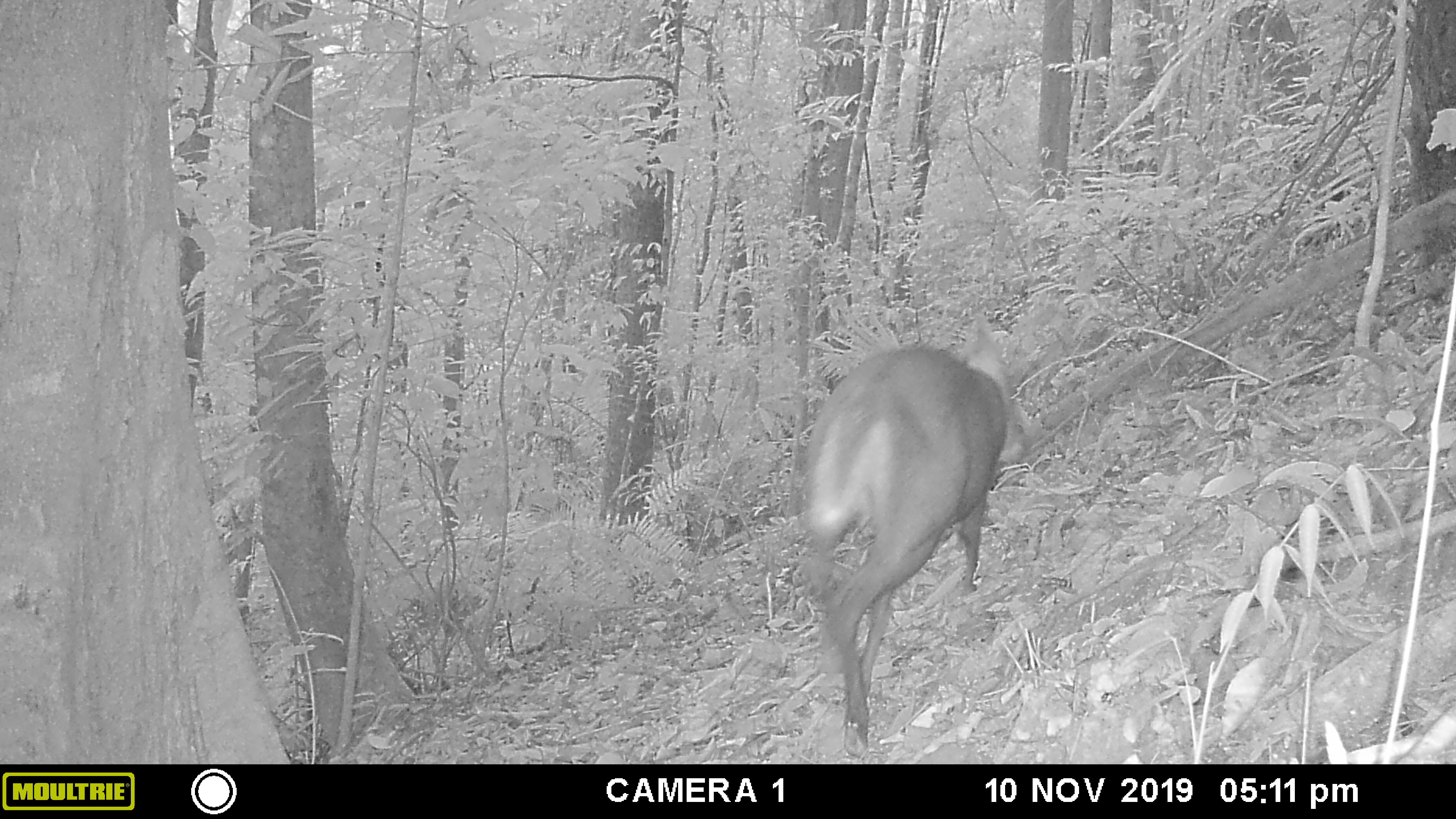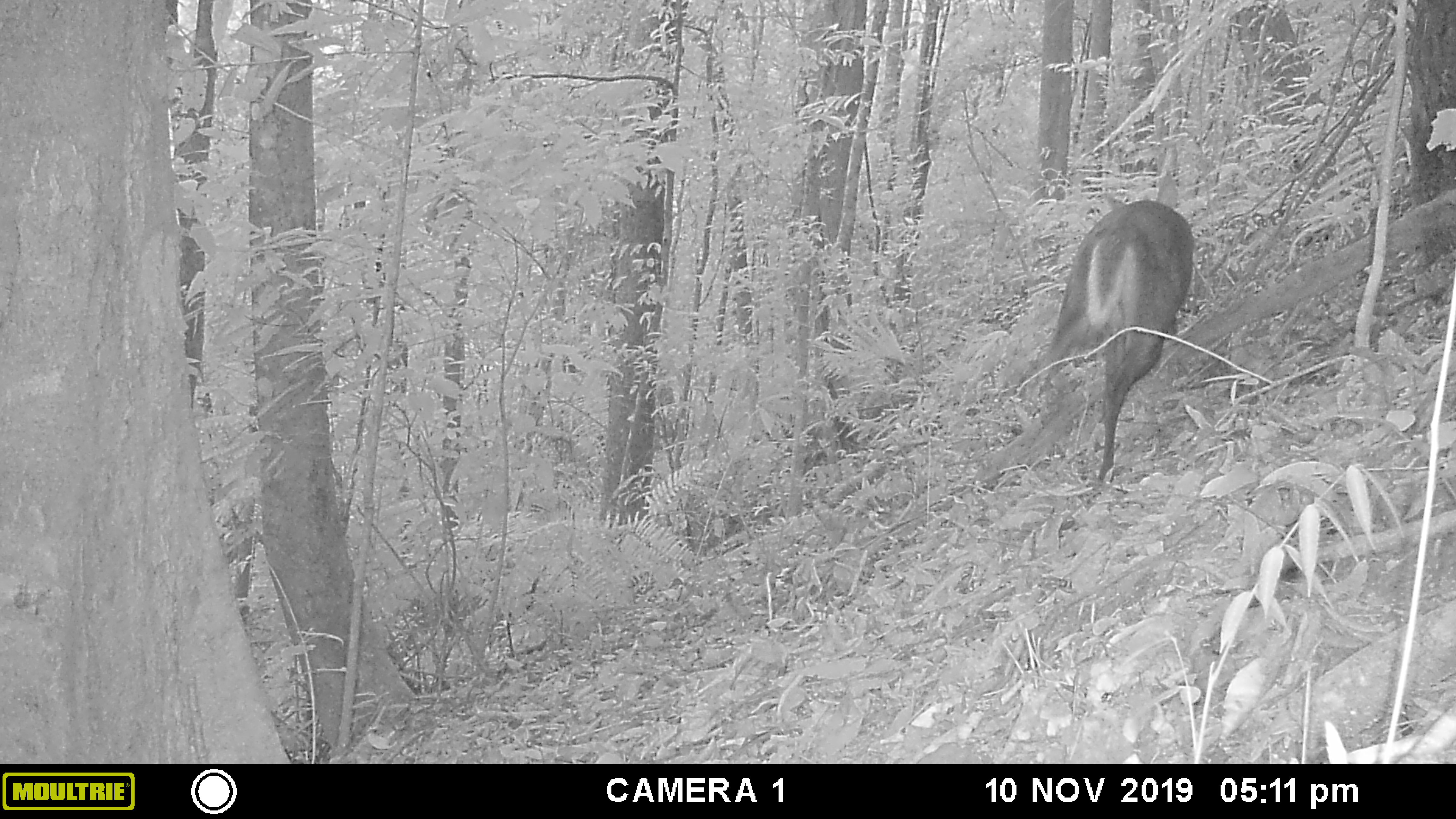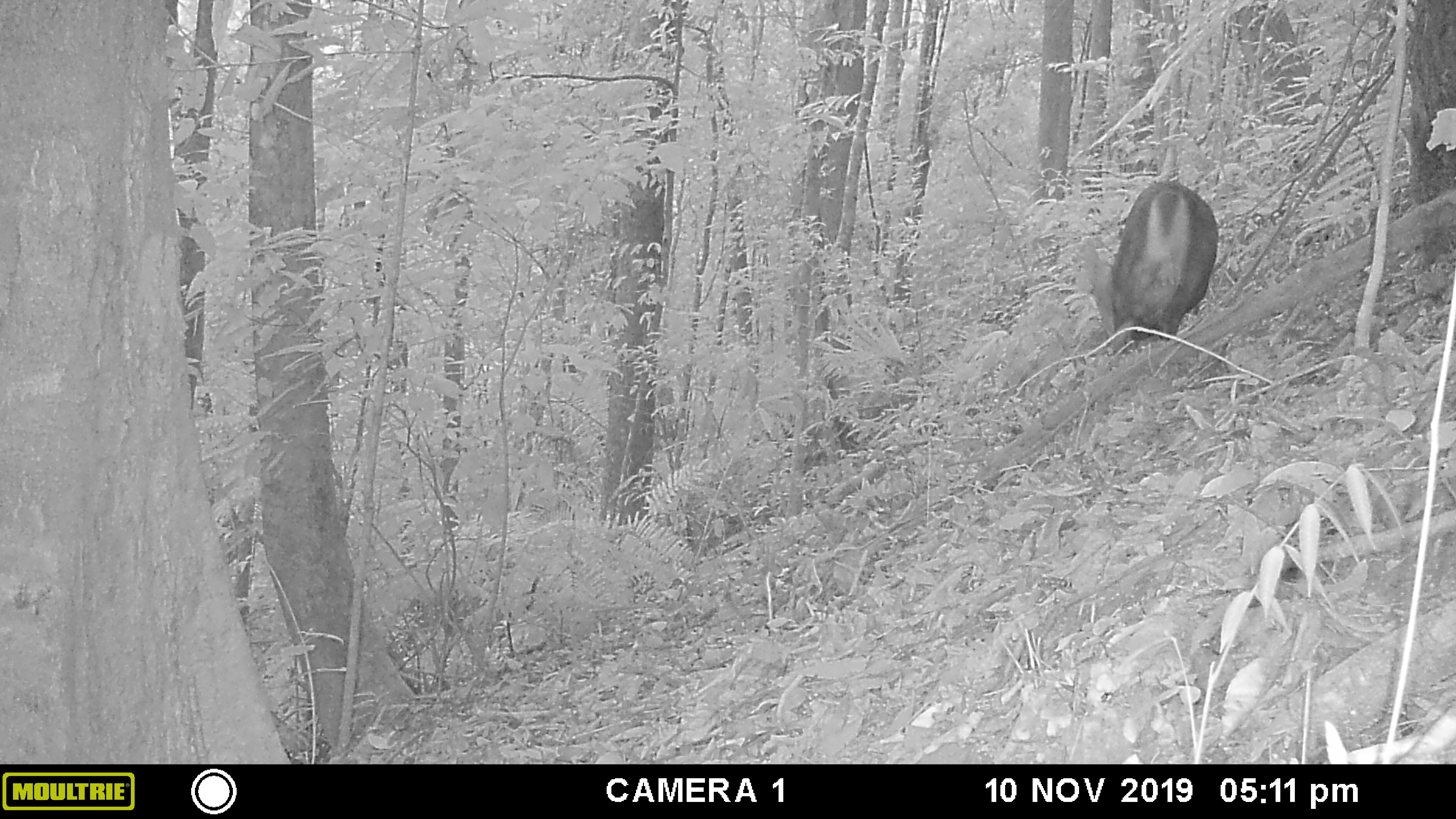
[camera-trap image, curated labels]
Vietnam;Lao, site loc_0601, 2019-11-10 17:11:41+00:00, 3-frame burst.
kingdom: Animalia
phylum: Chordata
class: Mammalia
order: Artiodactyla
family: Cervidae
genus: Muntiacus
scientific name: Muntiacus rooseveltorum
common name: roosevelt's muntjac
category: roosevelts muntjac group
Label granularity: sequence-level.